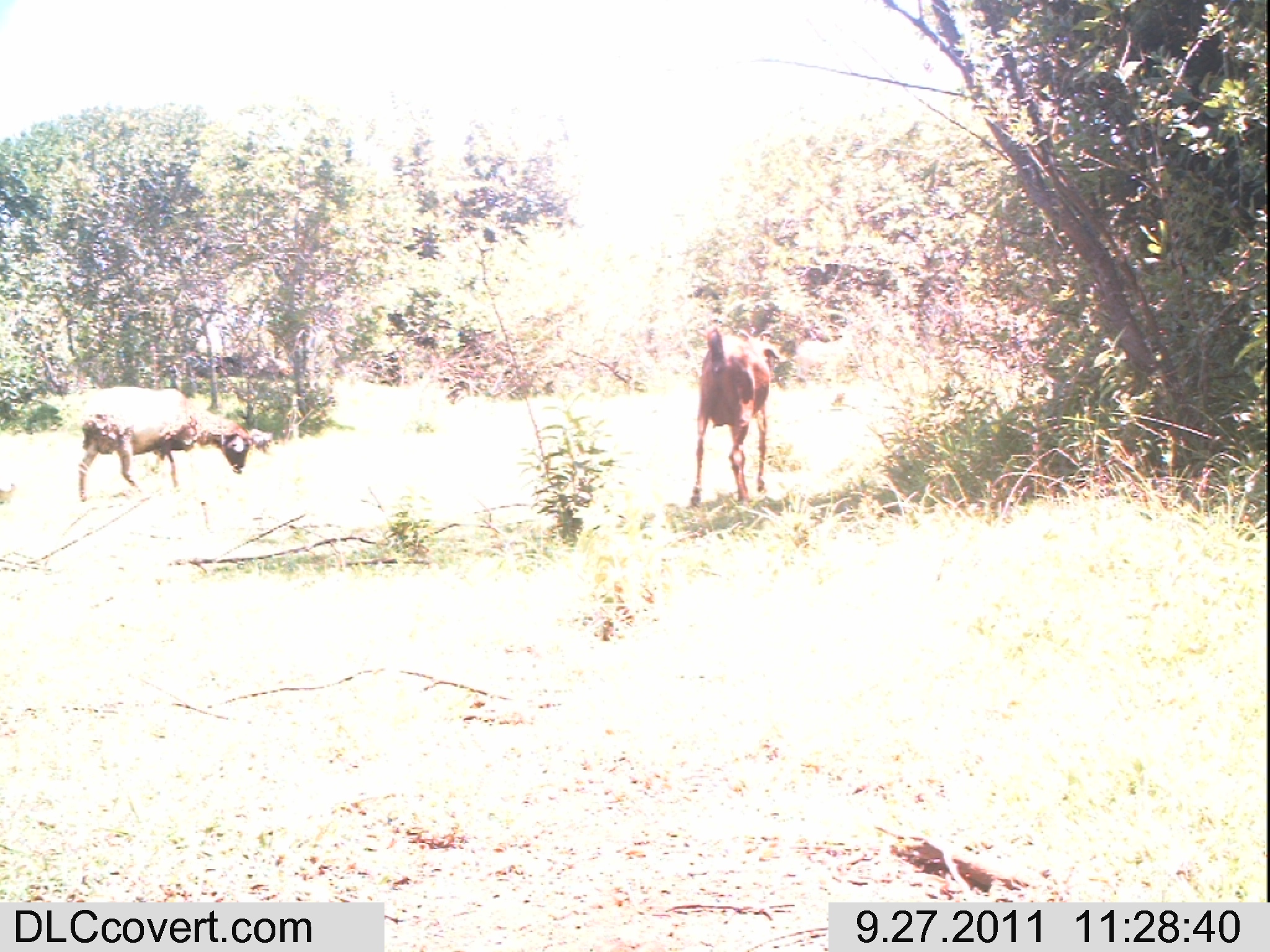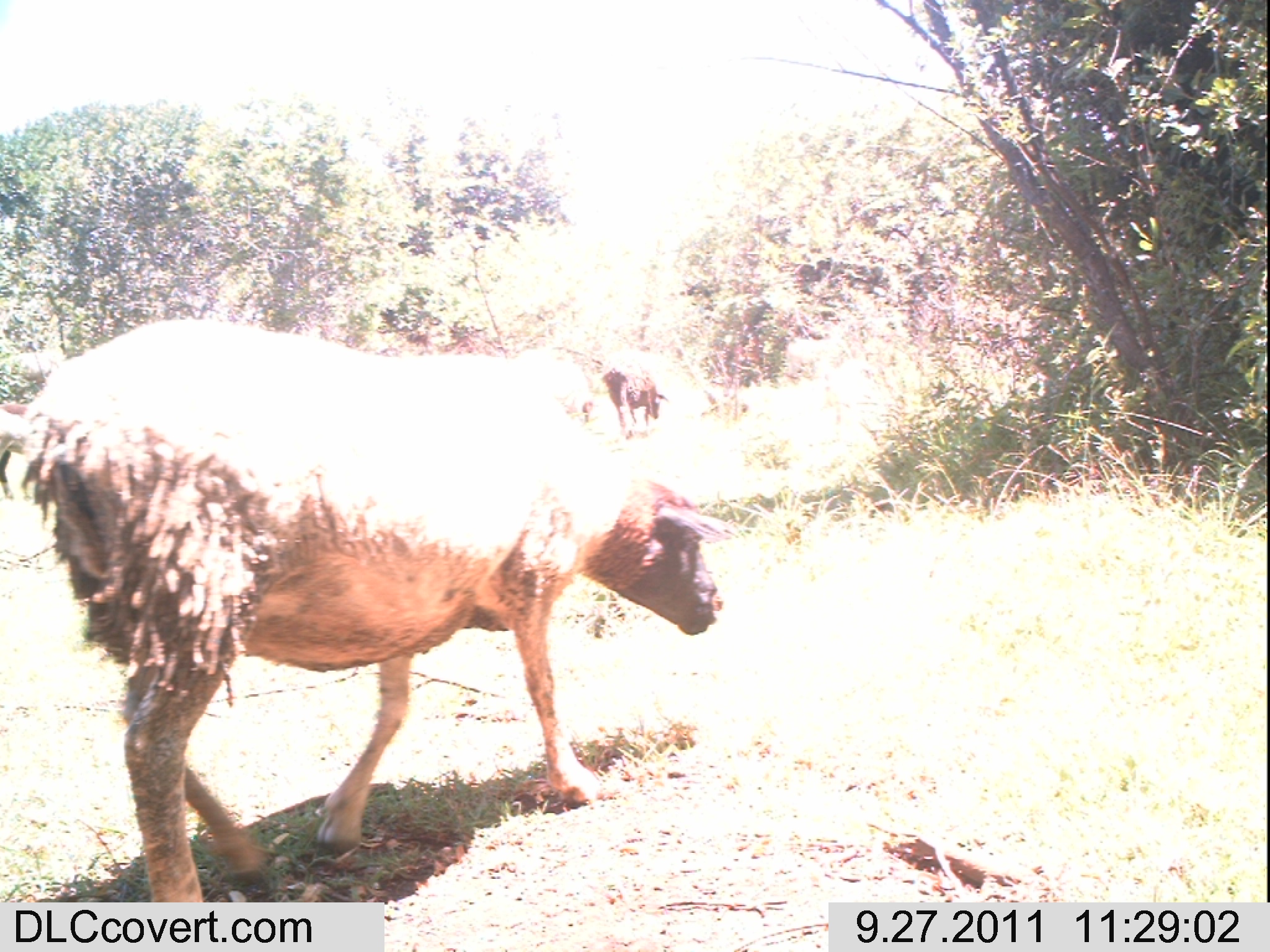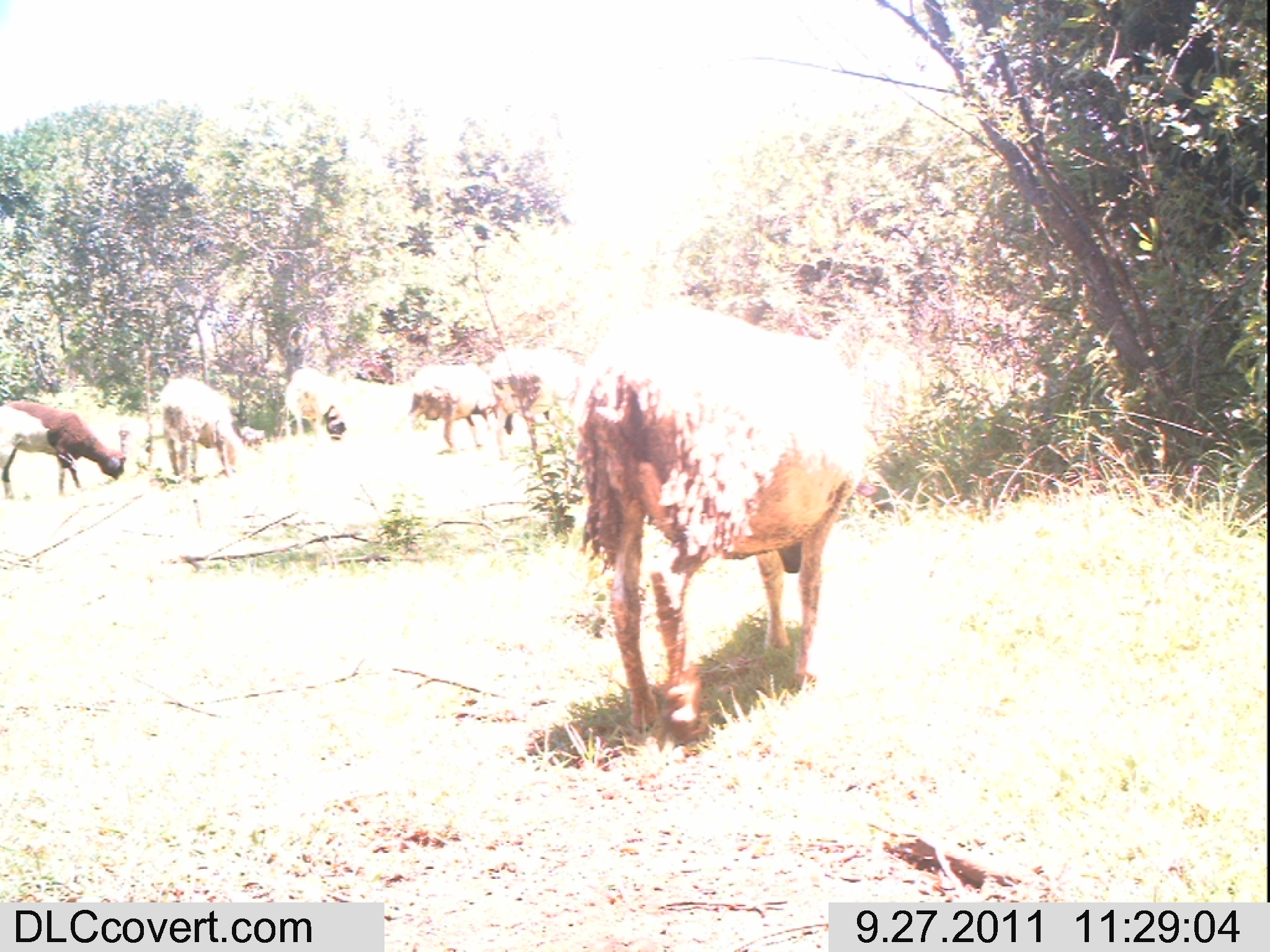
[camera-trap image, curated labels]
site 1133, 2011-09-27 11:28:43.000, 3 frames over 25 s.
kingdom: Animalia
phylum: Chordata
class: Mammalia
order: Artiodactyla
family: Bovidae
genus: Capra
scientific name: Capra aegagrus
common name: wild goat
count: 1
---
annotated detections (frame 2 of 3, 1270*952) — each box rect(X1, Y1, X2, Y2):
capra aegagrus: rect(0, 316, 741, 947); rect(599, 366, 670, 435); rect(0, 403, 29, 502)